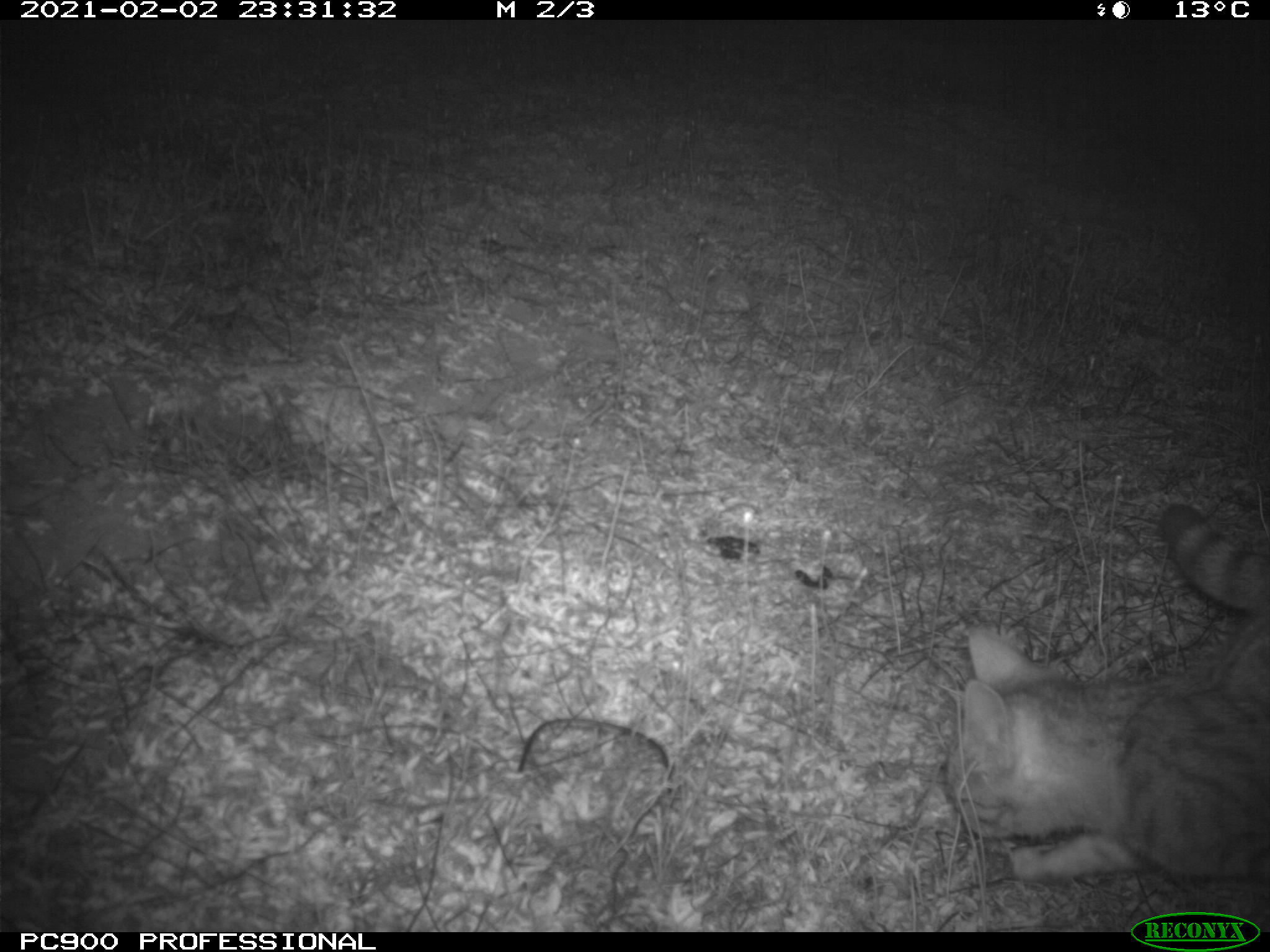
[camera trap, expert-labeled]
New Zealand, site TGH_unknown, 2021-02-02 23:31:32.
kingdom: Animalia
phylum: Chordata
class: Mammalia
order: Carnivora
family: Felidae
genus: Felis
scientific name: Felis catus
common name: domestic cat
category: cat